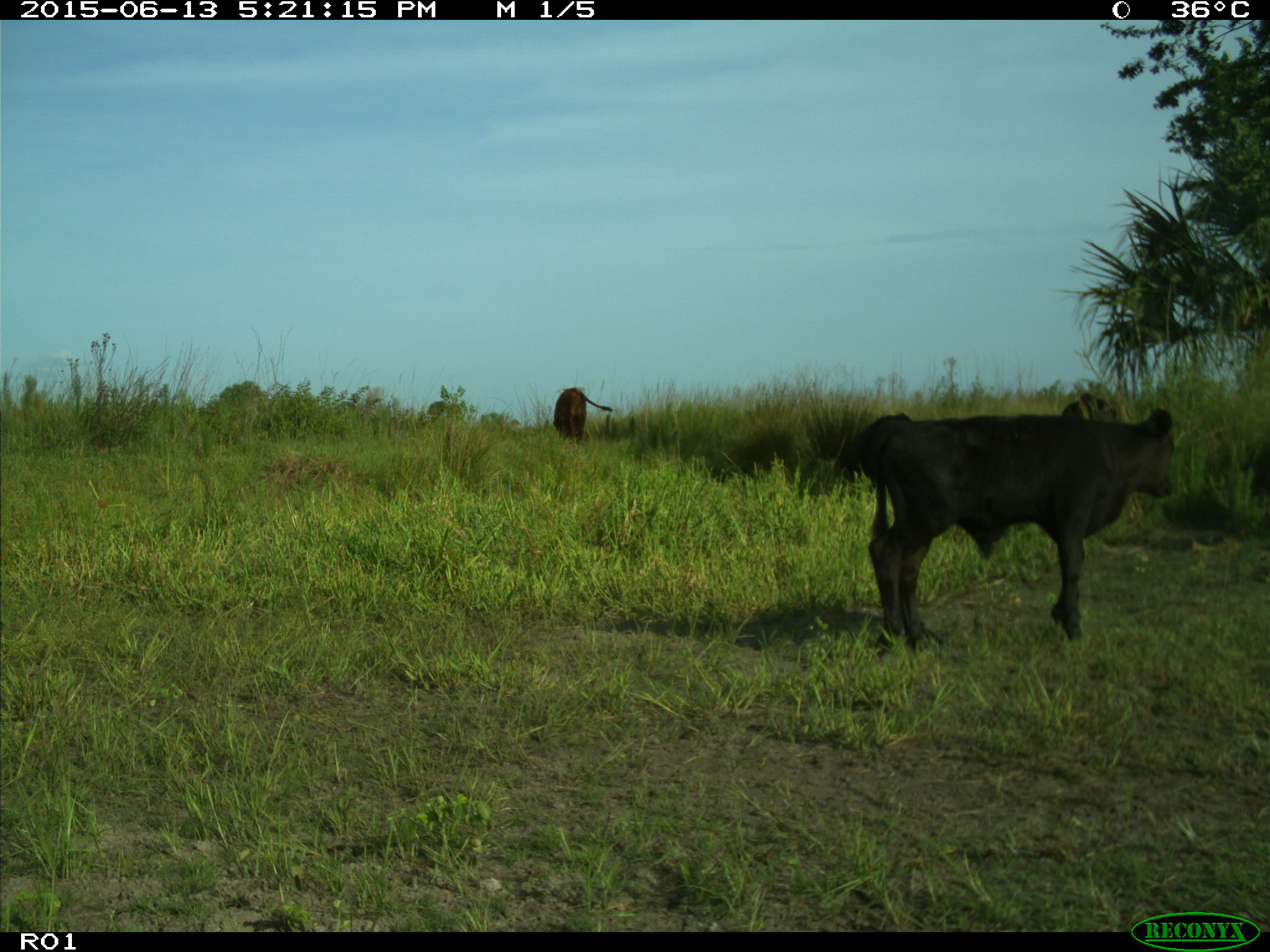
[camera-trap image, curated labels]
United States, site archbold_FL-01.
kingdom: Animalia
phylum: Chordata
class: Mammalia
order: Artiodactyla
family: Bovidae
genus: Bos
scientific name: Bos taurus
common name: domestic cow